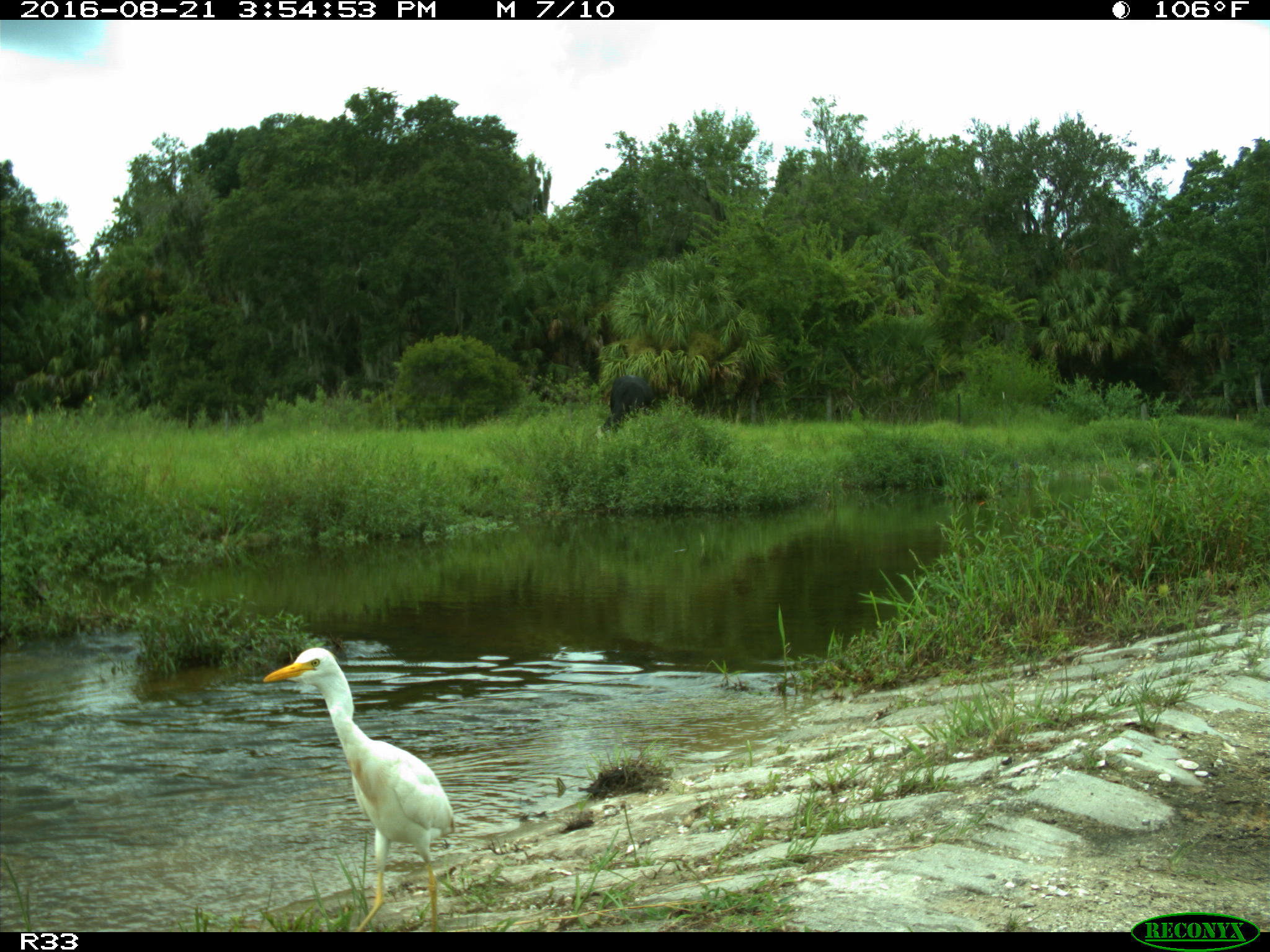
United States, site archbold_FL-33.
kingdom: Animalia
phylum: Chordata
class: Mammalia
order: Artiodactyla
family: Bovidae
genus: Bos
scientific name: Bos taurus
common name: domestic cow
Bos taurus (domestic cow).